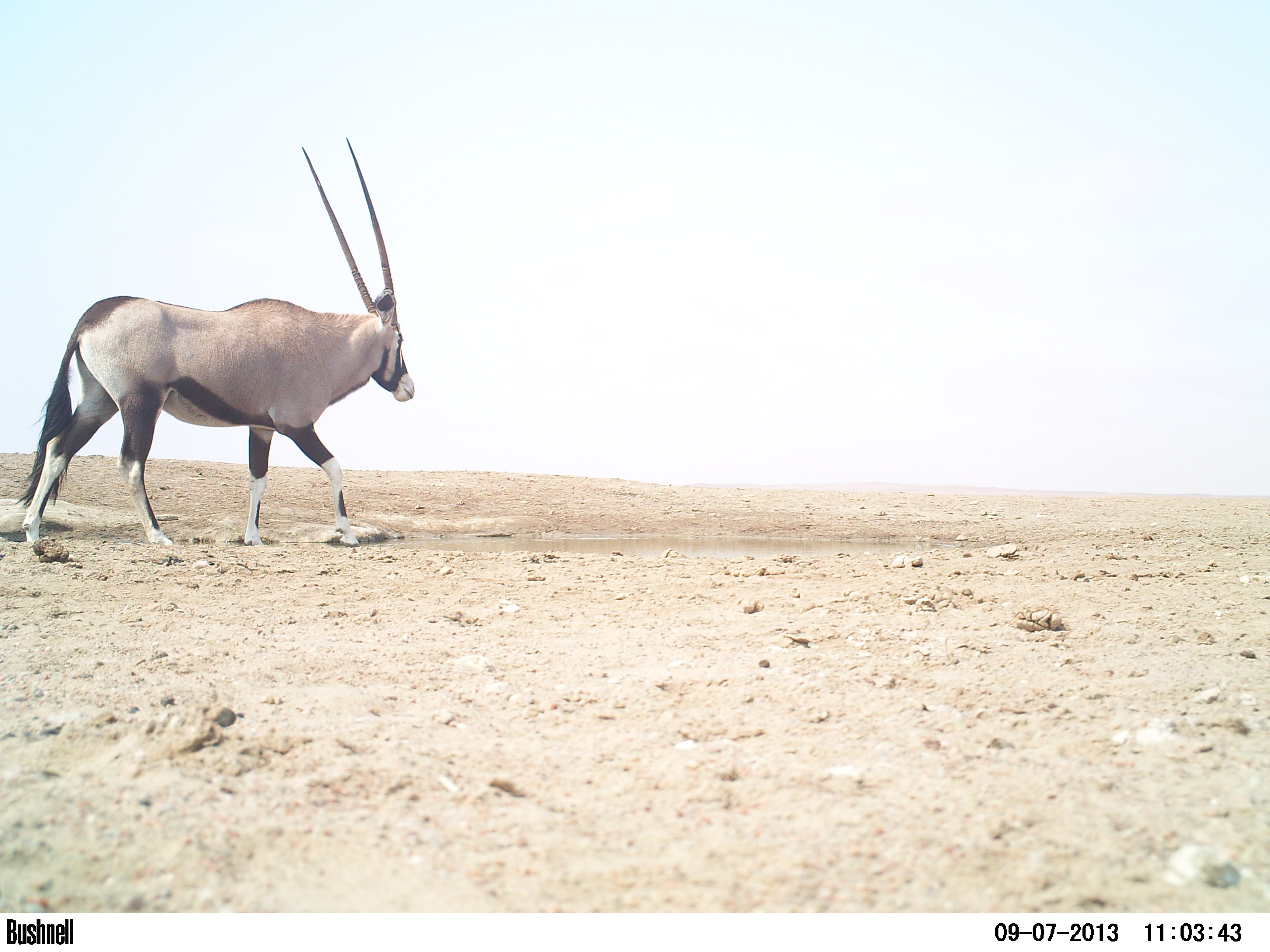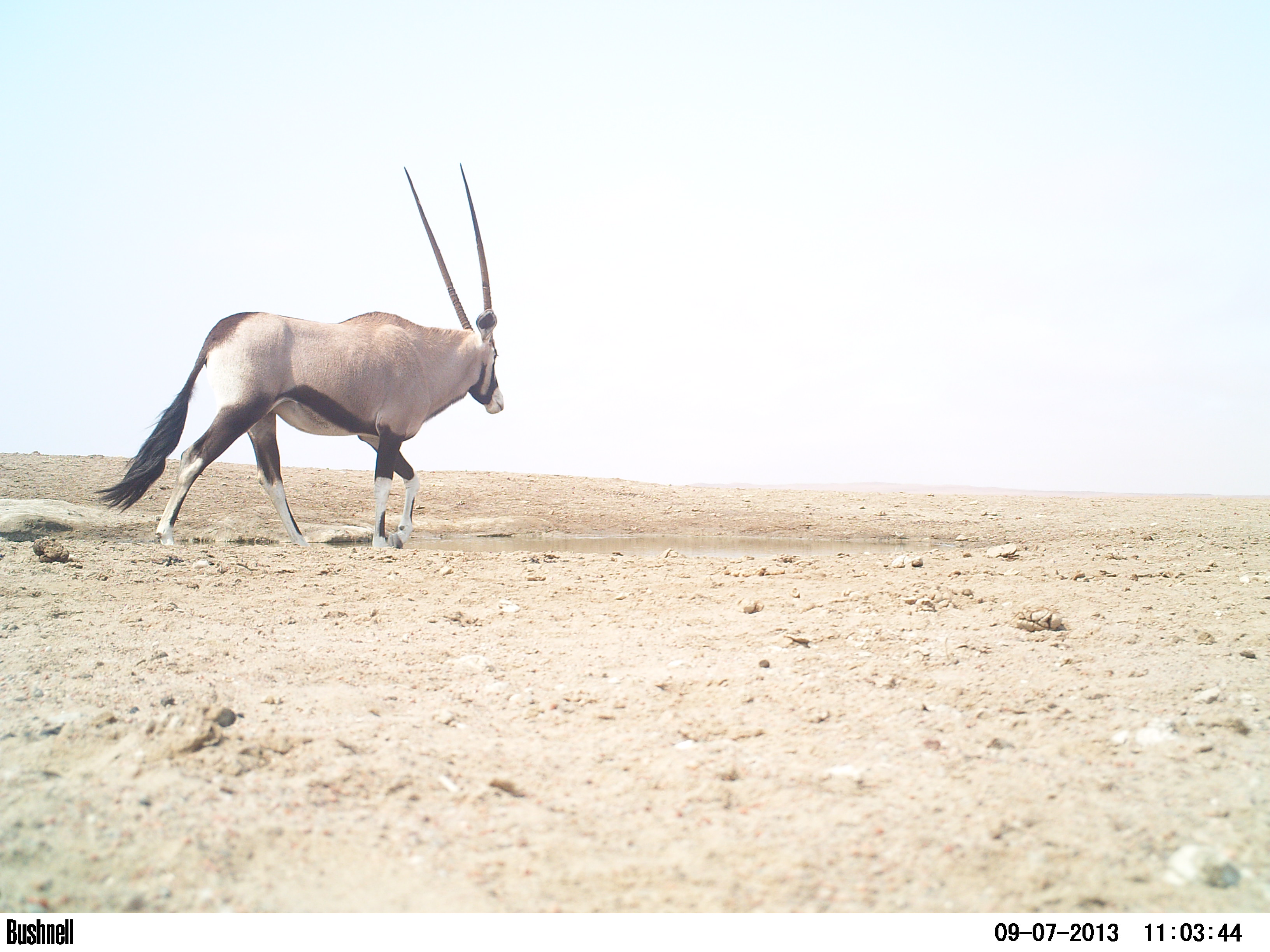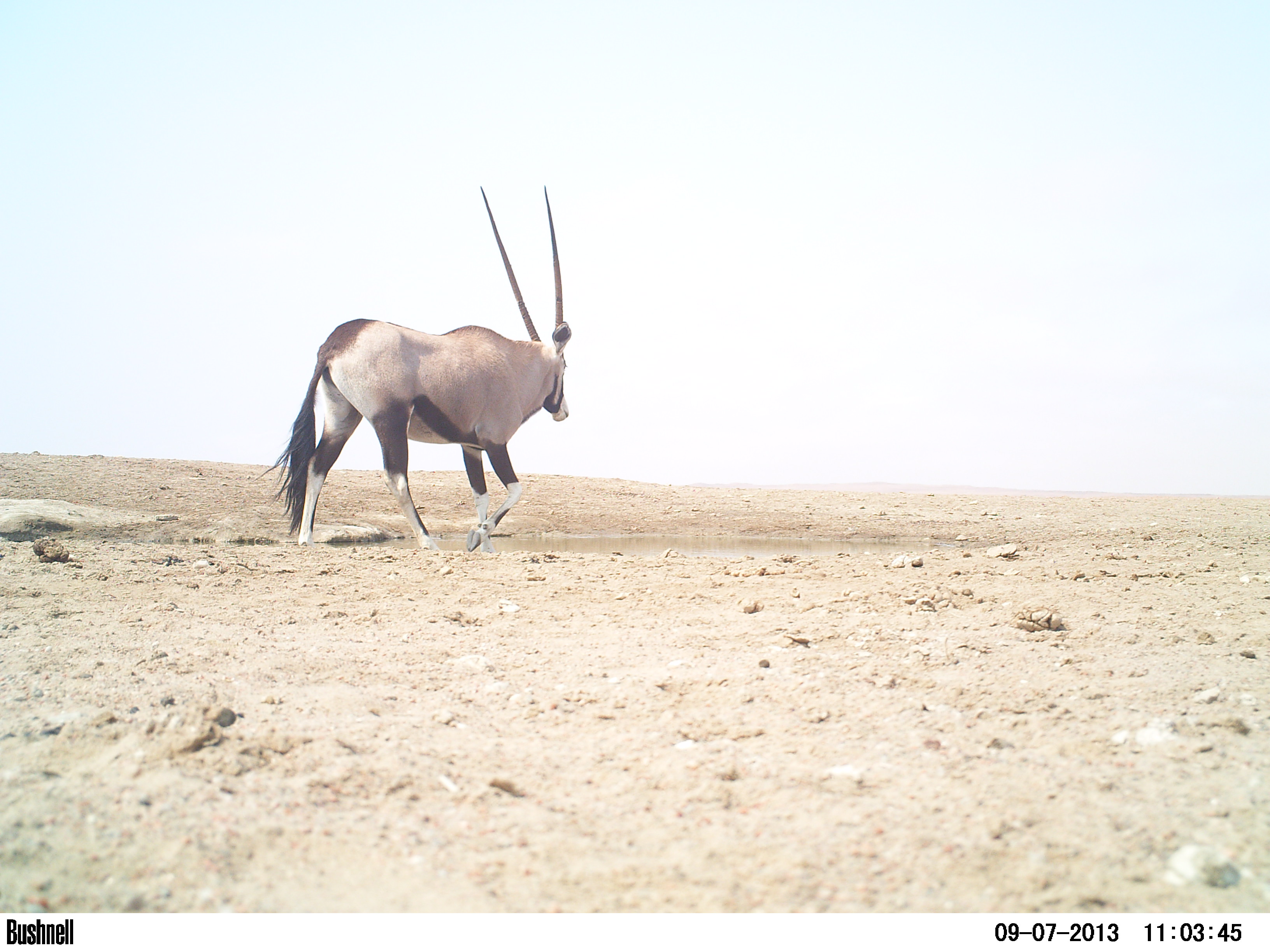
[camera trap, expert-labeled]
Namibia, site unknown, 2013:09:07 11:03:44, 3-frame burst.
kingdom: Animalia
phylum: Chordata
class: Mammalia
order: Artiodactyla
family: Bovidae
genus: Oryx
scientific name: Oryx gazella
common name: gemsbok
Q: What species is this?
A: Oryx gazella (gemsbok).